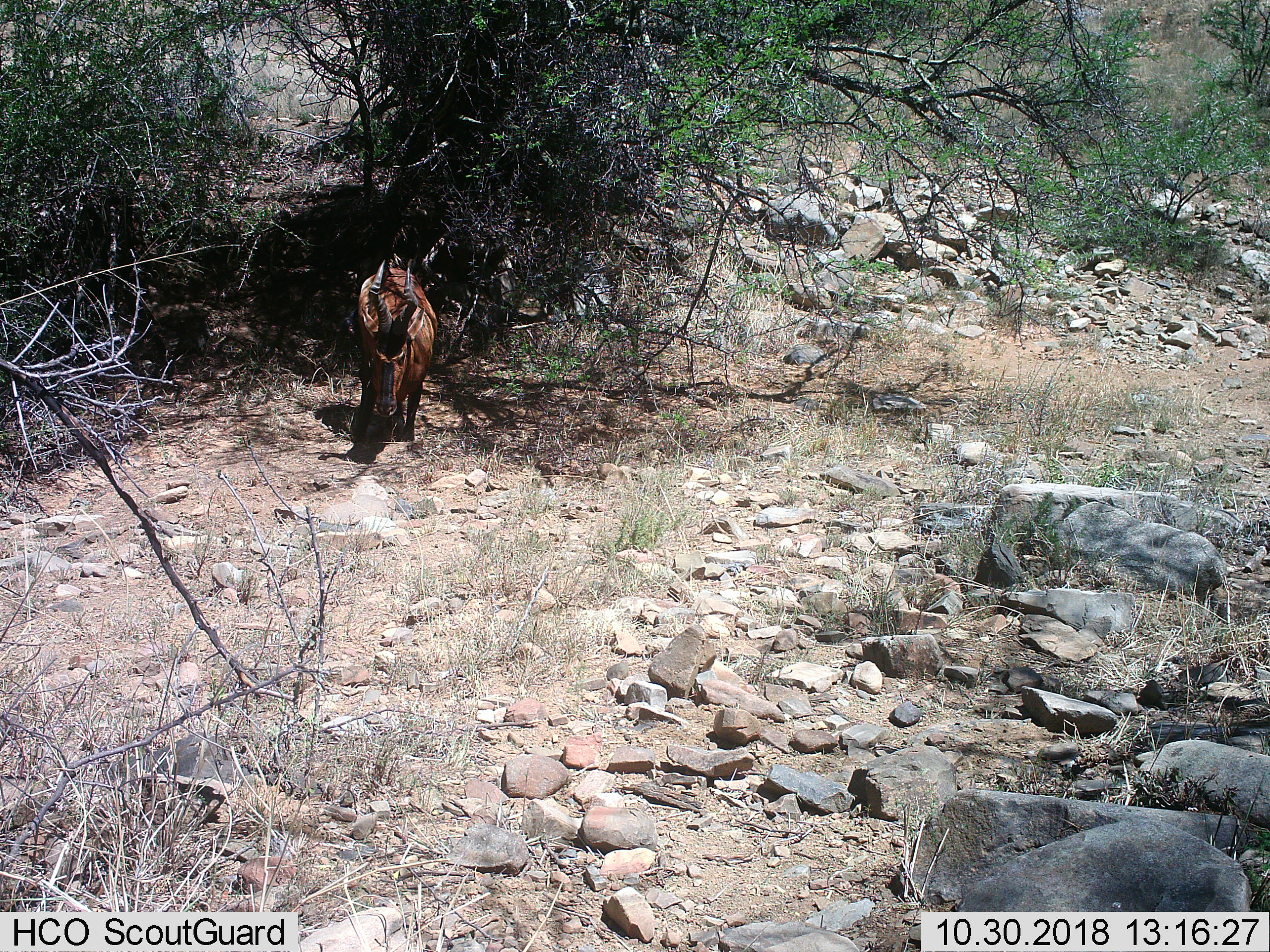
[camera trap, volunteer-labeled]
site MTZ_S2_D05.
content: unidentified animal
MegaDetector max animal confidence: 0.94